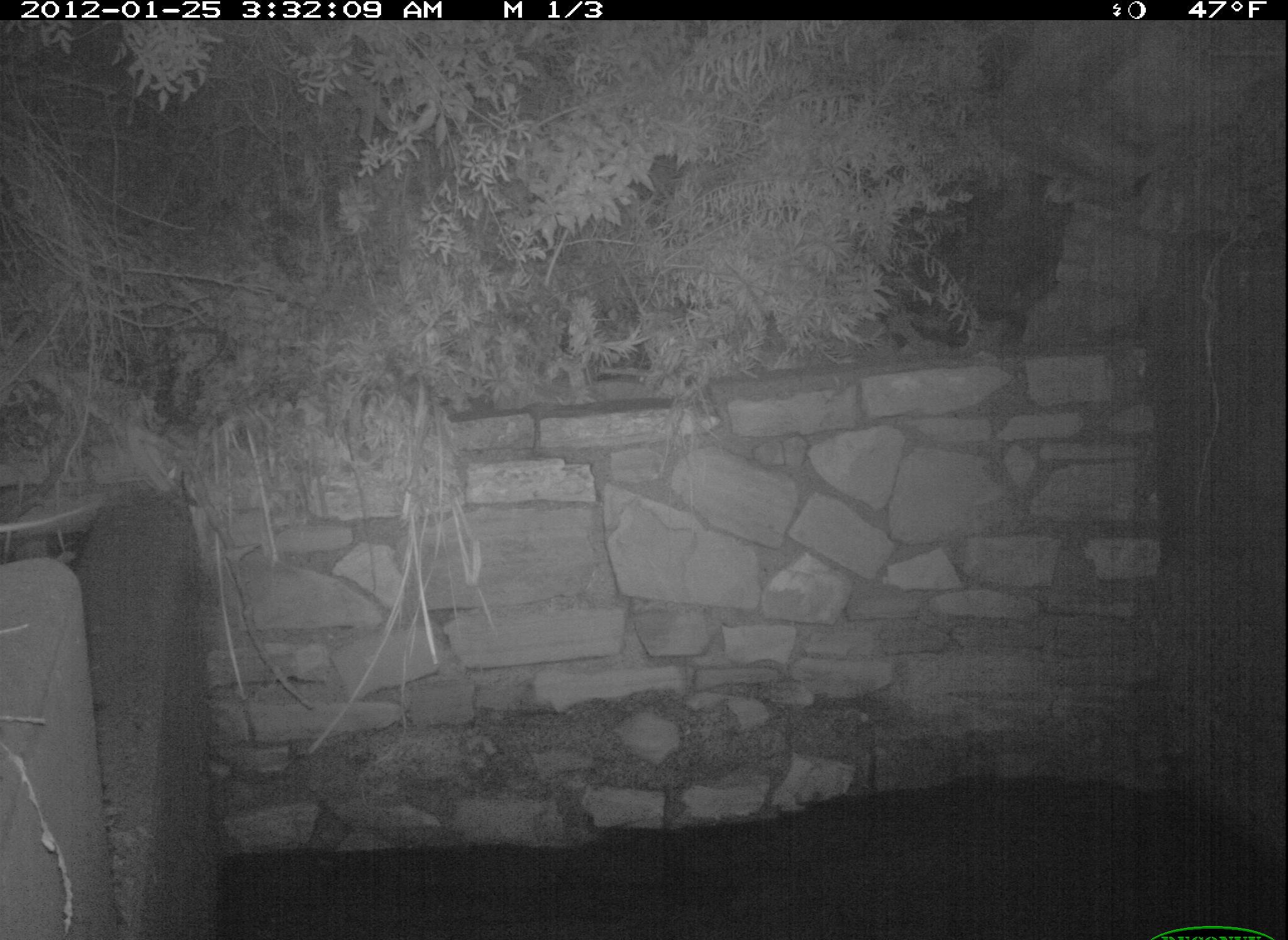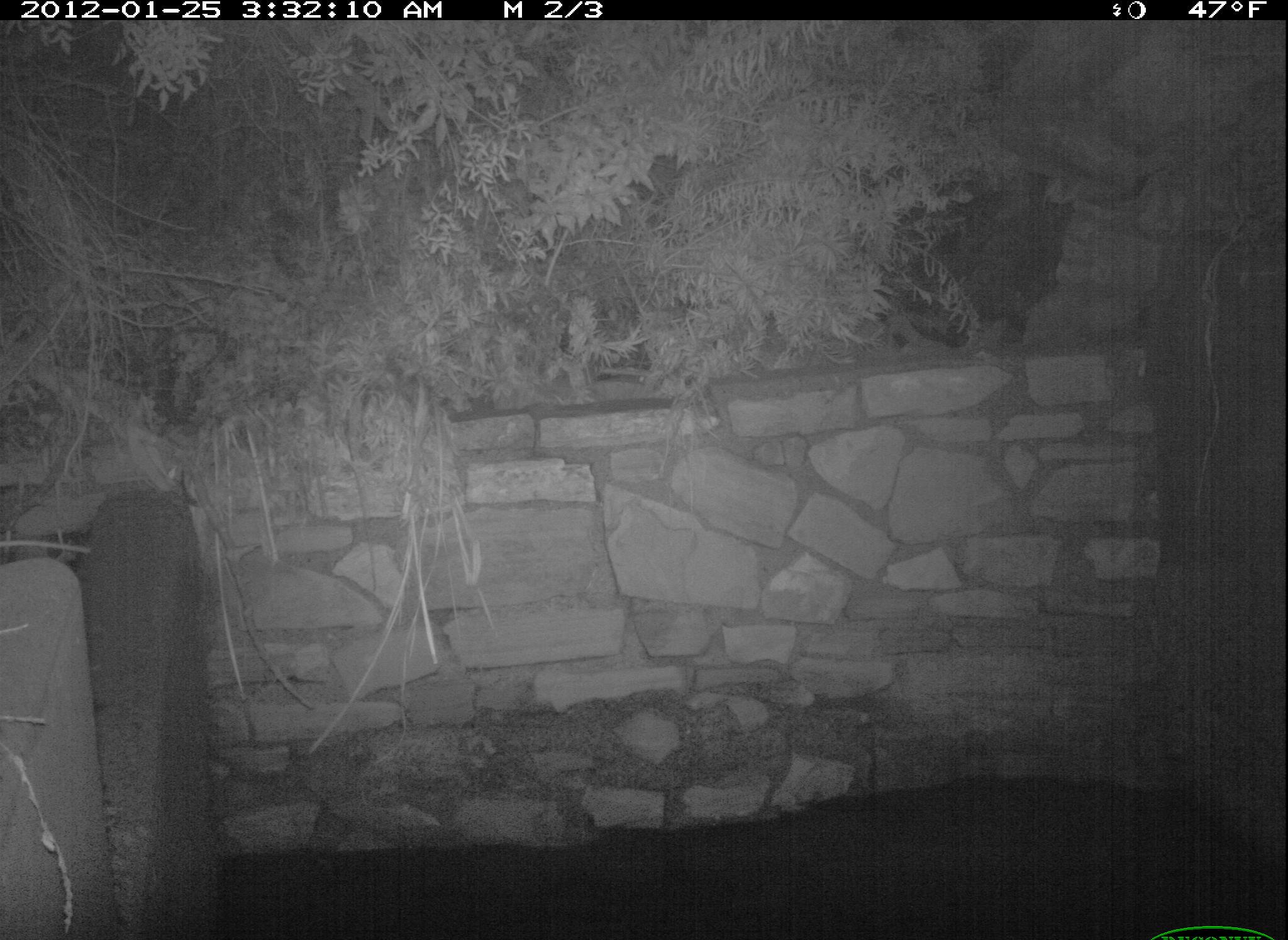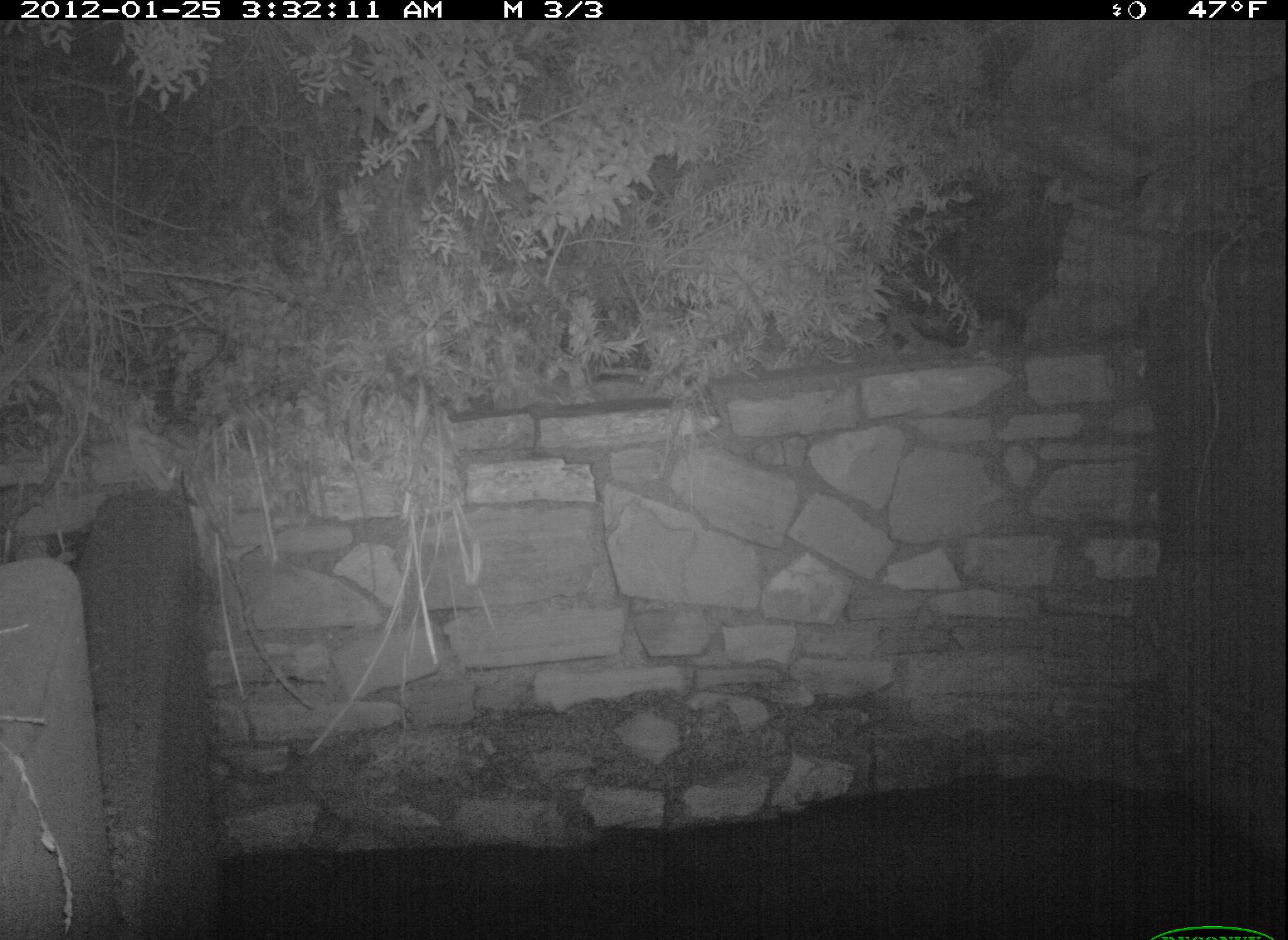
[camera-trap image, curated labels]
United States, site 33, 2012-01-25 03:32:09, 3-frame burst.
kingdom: Animalia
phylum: Chordata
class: Mammalia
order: Rodentia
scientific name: Rodentia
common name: rodent